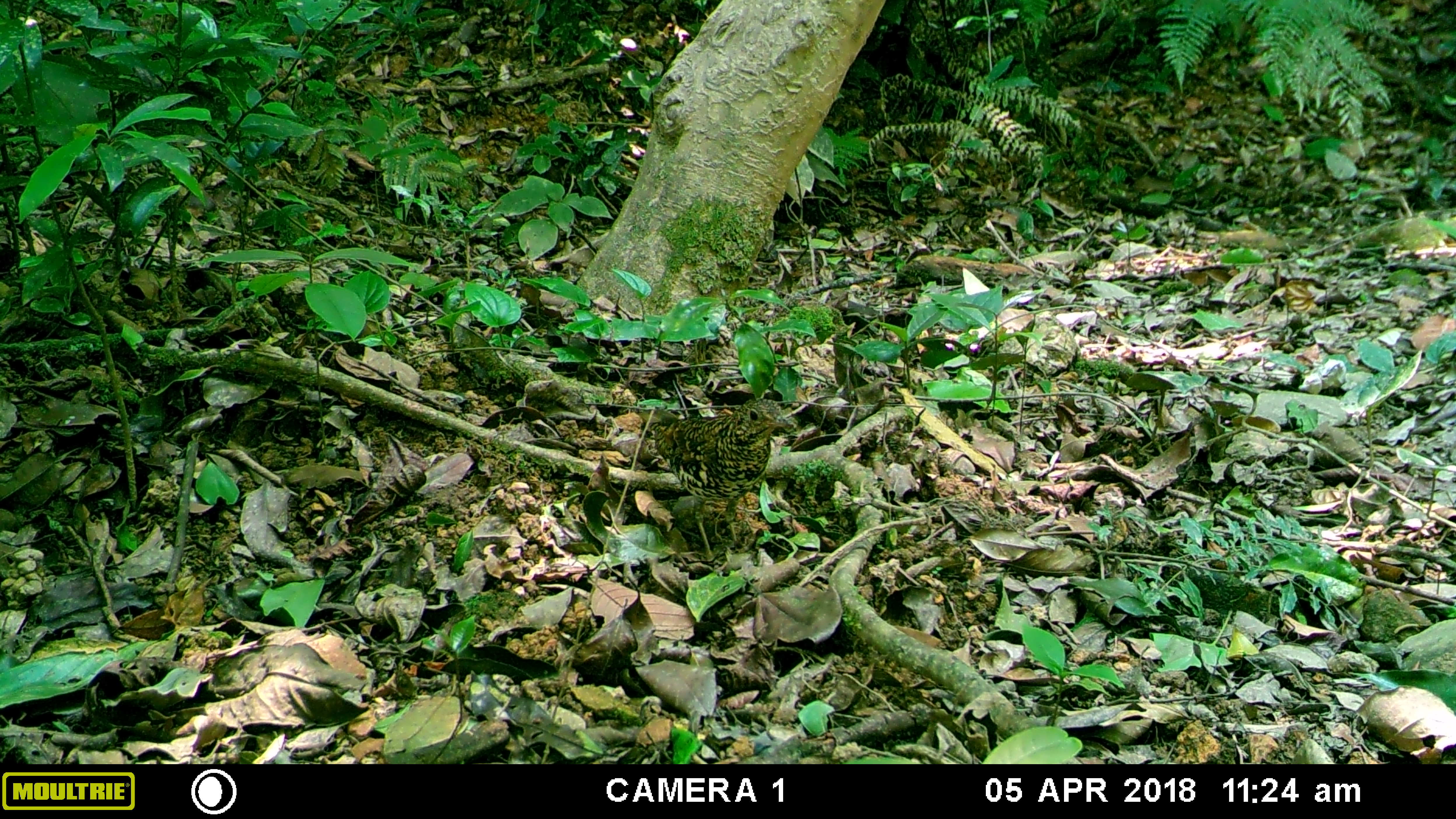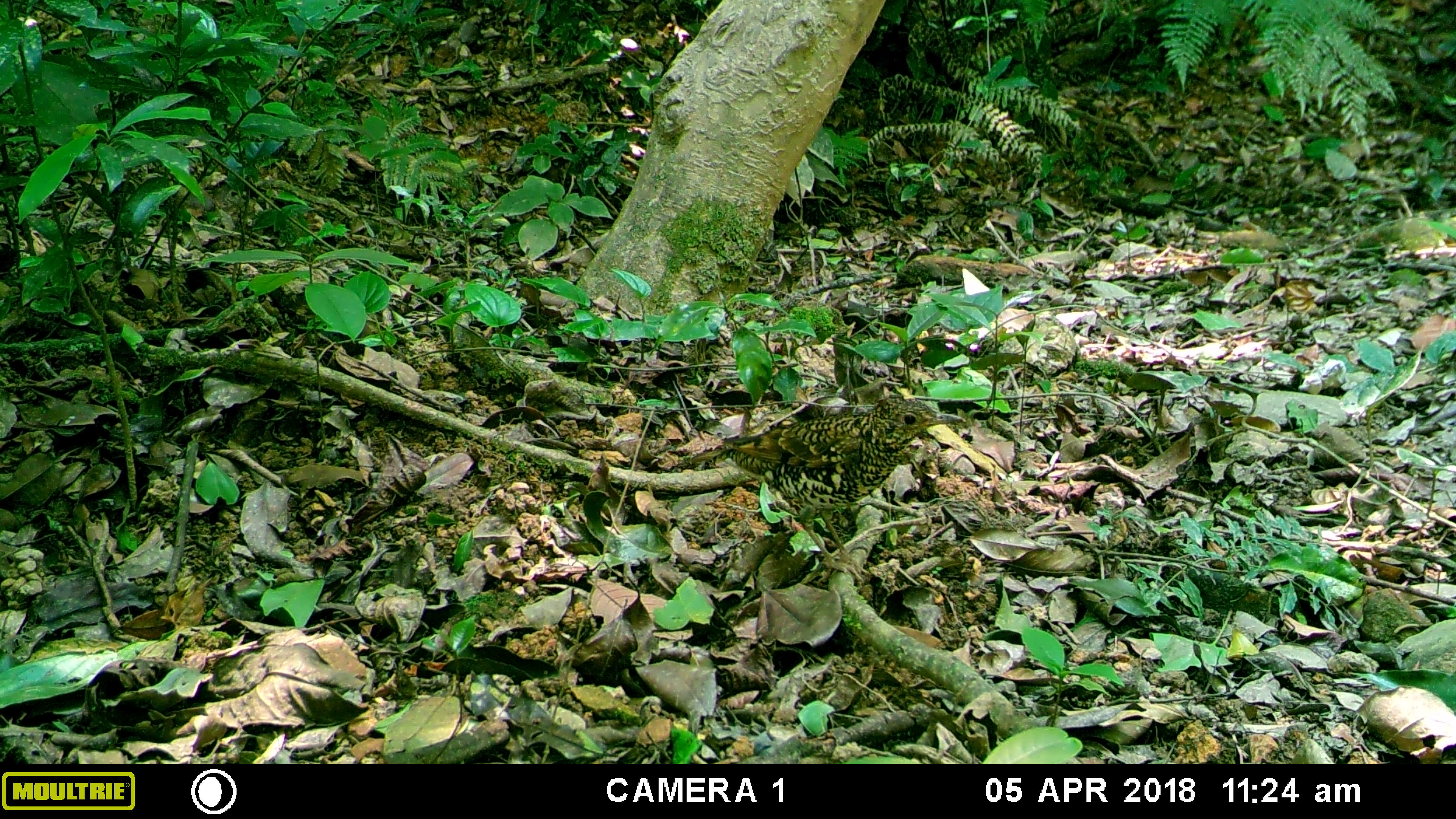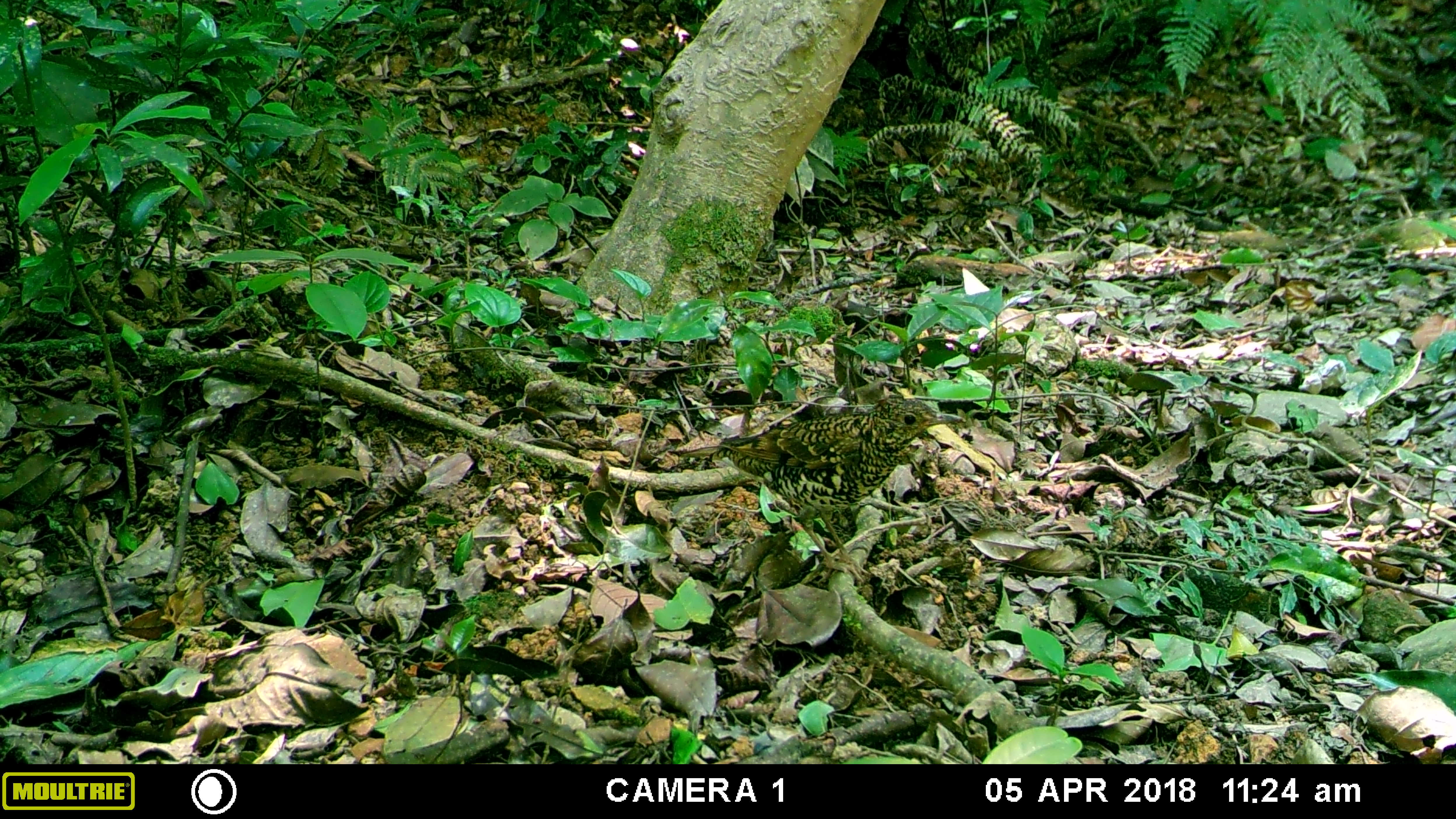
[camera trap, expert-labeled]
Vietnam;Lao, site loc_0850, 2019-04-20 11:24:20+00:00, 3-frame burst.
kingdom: Animalia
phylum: Chordata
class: Aves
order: Passeriformes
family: Turdidae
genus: Zoothera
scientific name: Zoothera dauma dauma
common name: scaly thrush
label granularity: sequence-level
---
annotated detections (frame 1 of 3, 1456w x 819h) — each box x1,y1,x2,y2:
scaly thrush: 646,398,795,560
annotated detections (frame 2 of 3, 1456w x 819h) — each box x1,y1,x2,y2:
scaly thrush: 685,396,967,585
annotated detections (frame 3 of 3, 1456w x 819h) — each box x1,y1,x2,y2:
scaly thrush: 667,397,966,584